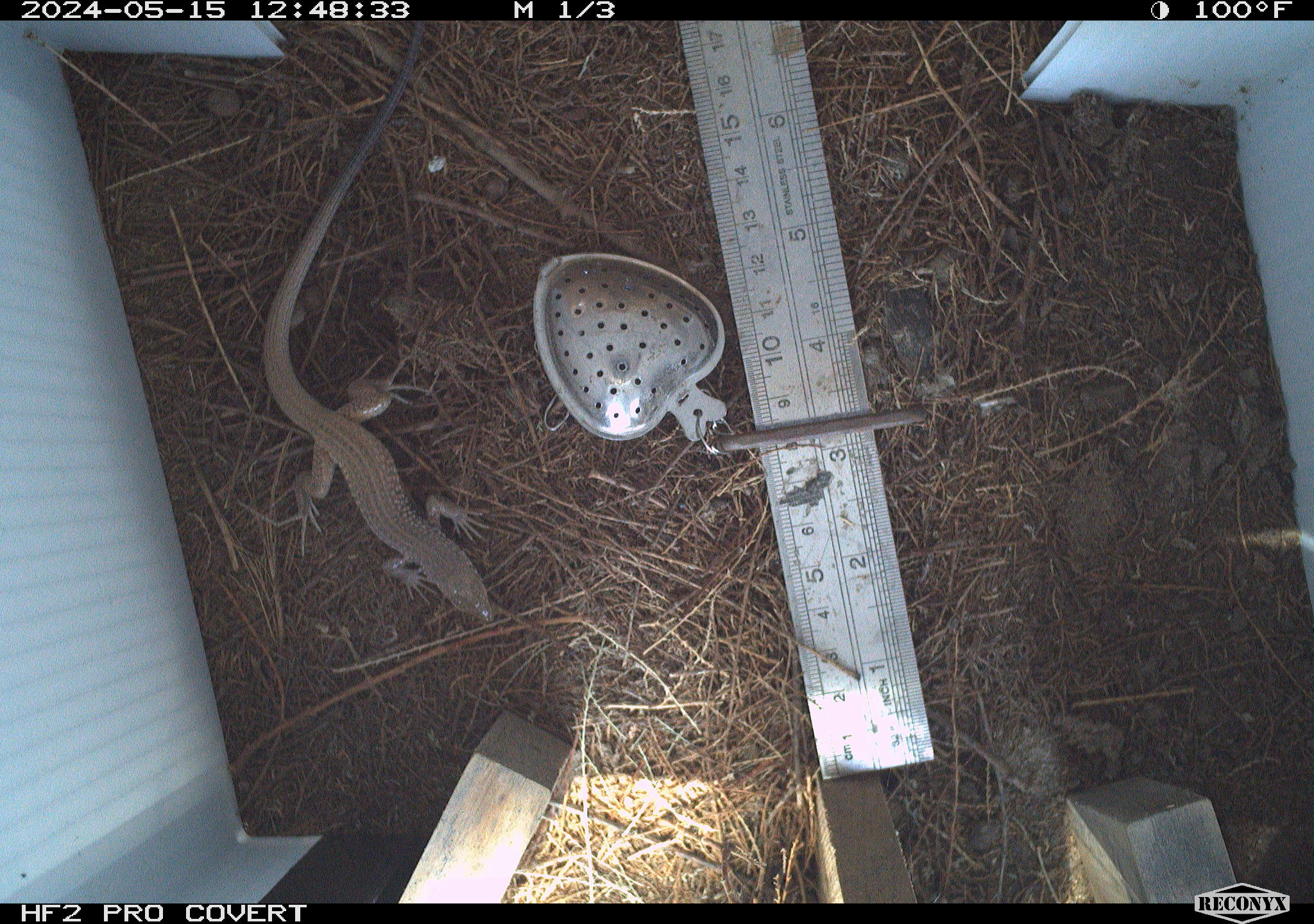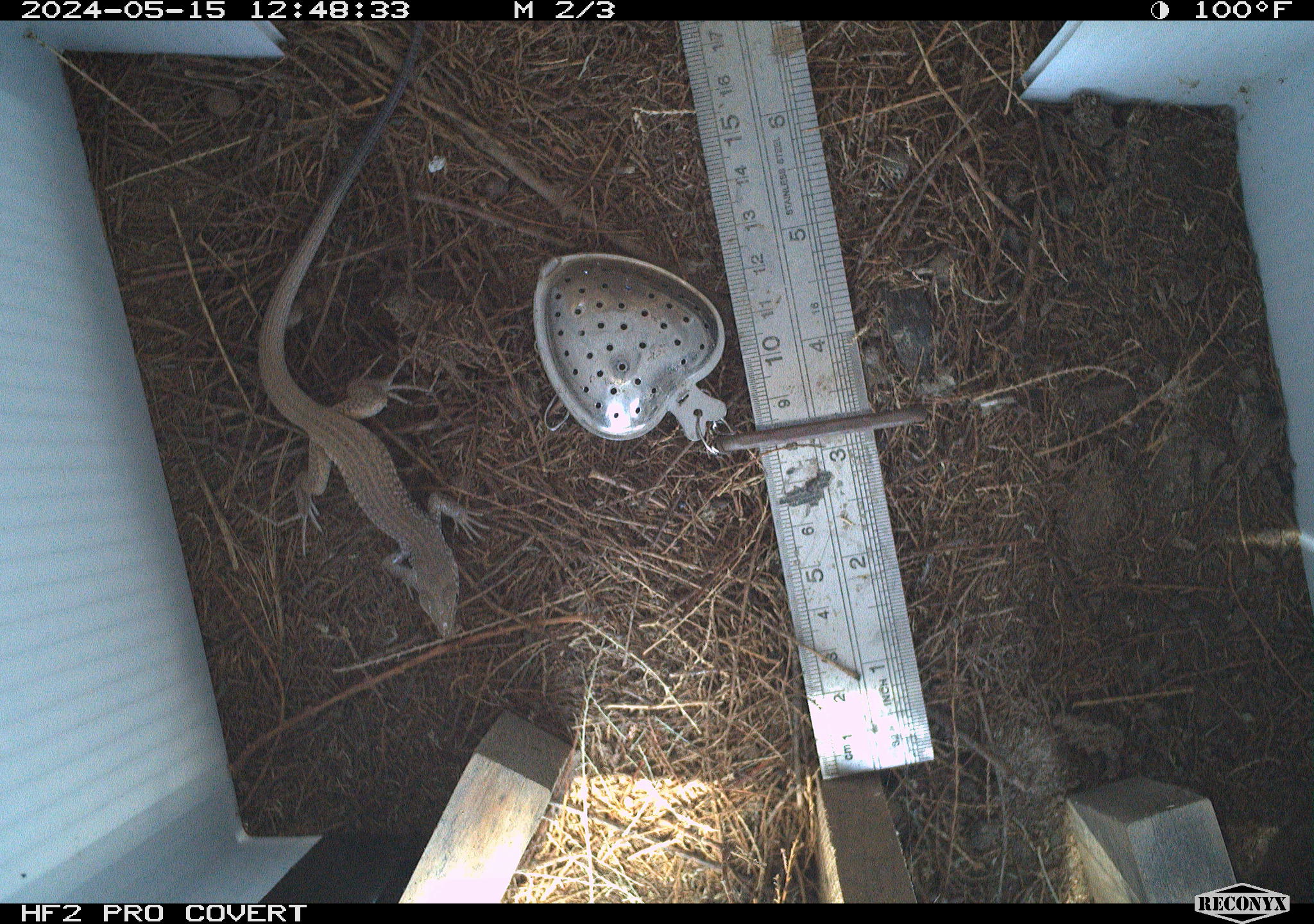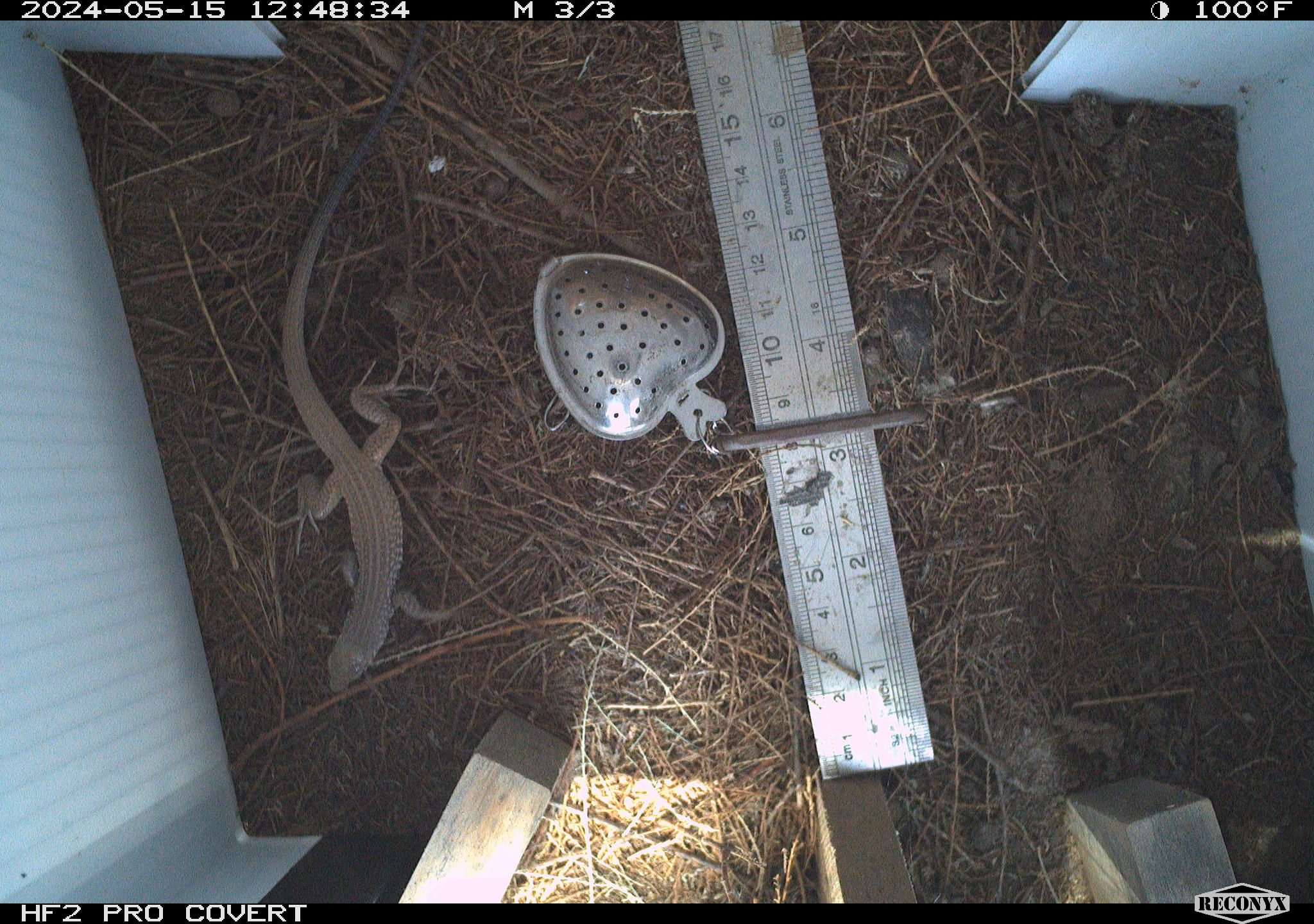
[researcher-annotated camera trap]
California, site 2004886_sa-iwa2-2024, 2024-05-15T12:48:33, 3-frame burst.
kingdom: Animalia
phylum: Chordata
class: Reptilia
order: Squamata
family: Teiidae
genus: Aspidoscelis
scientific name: Aspidoscelis tigris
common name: western whiptail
Western whiptail (Aspidoscelis tigris).